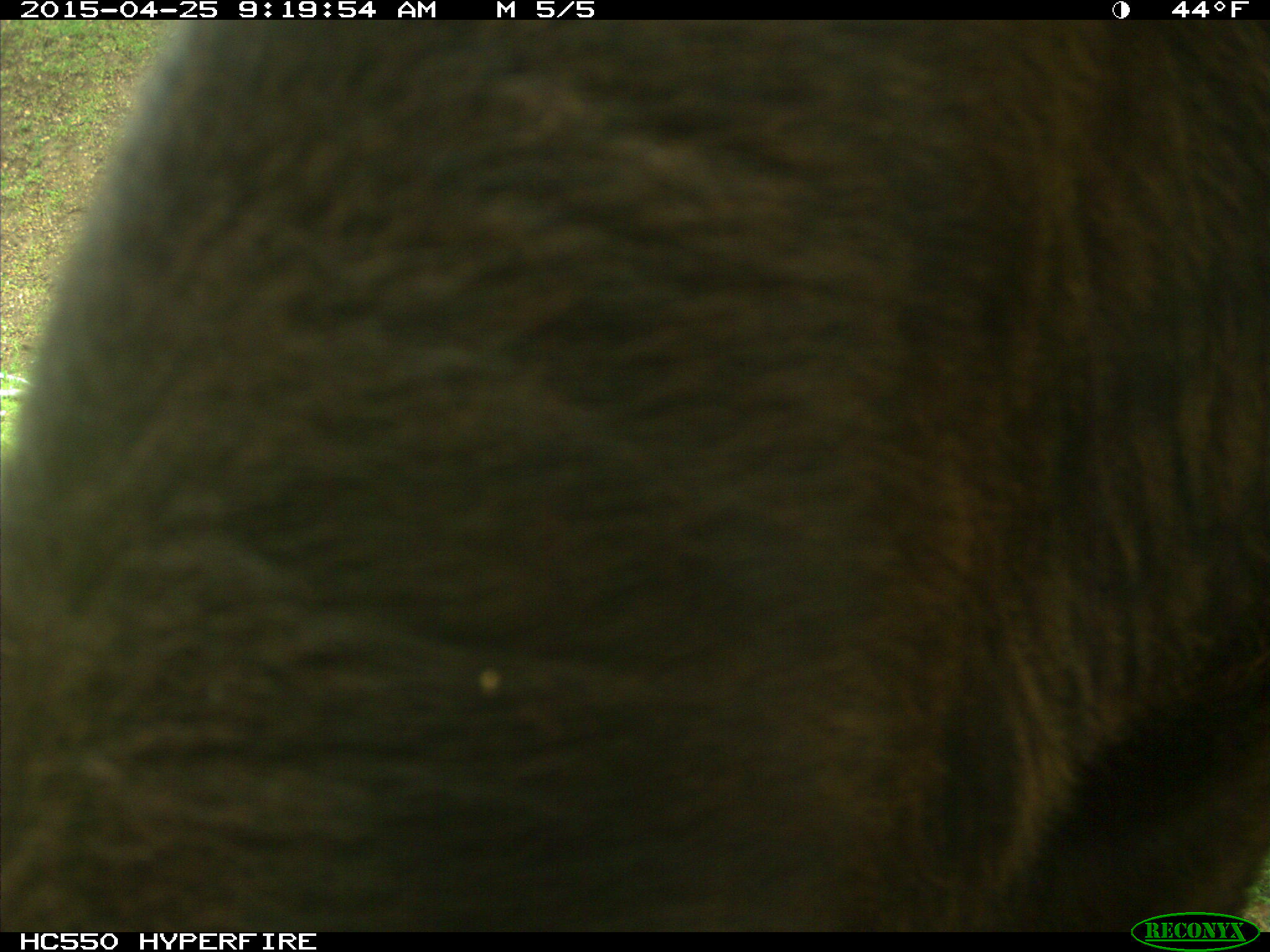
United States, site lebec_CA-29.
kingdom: Animalia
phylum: Chordata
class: Mammalia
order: Artiodactyla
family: Bovidae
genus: Bos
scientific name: Bos taurus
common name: domestic cow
Bos taurus (domestic cow).